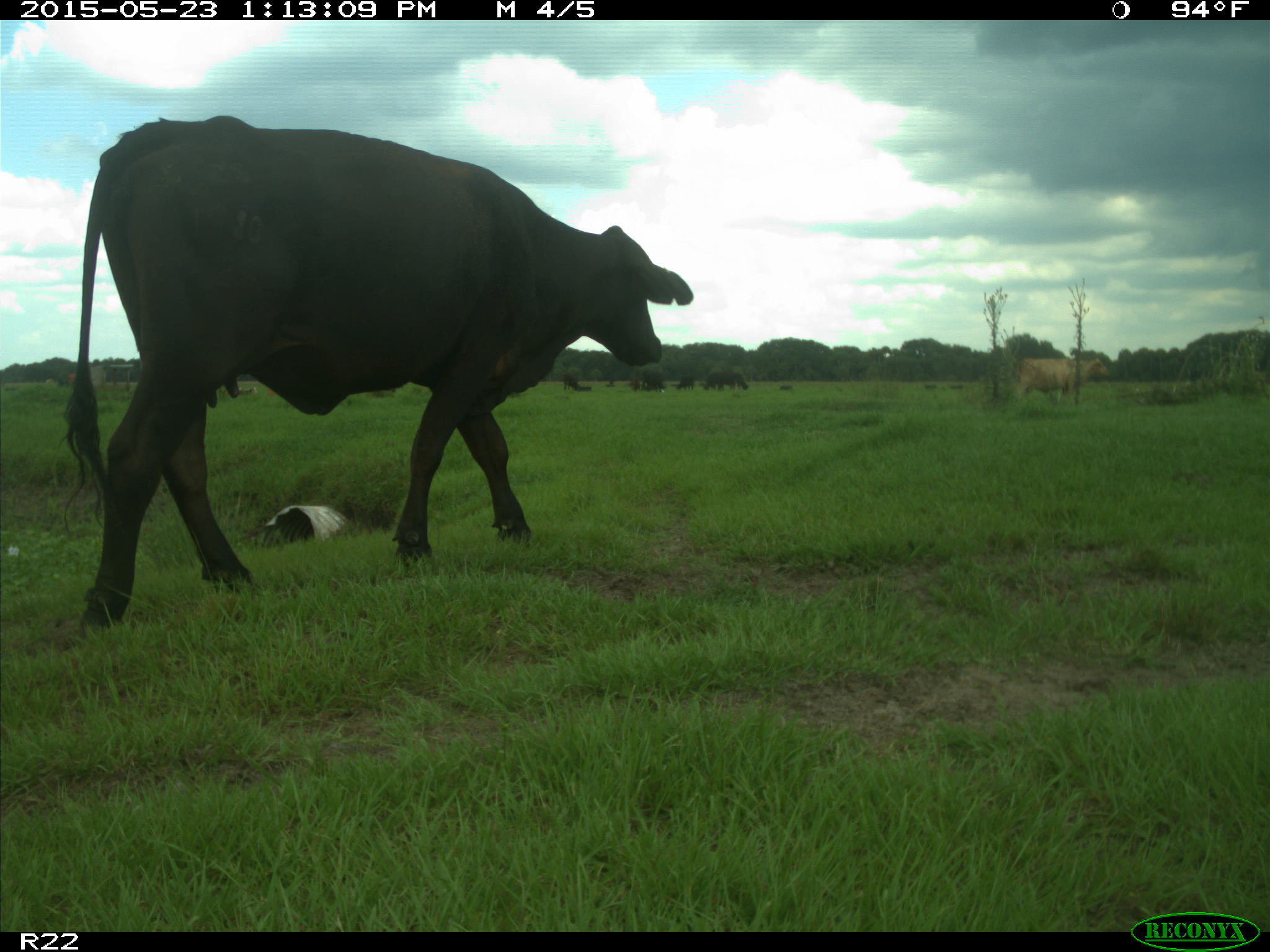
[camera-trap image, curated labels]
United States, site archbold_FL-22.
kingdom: Animalia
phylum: Chordata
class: Mammalia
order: Artiodactyla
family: Bovidae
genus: Bos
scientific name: Bos taurus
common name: domestic cow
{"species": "Bos taurus (domestic cow)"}